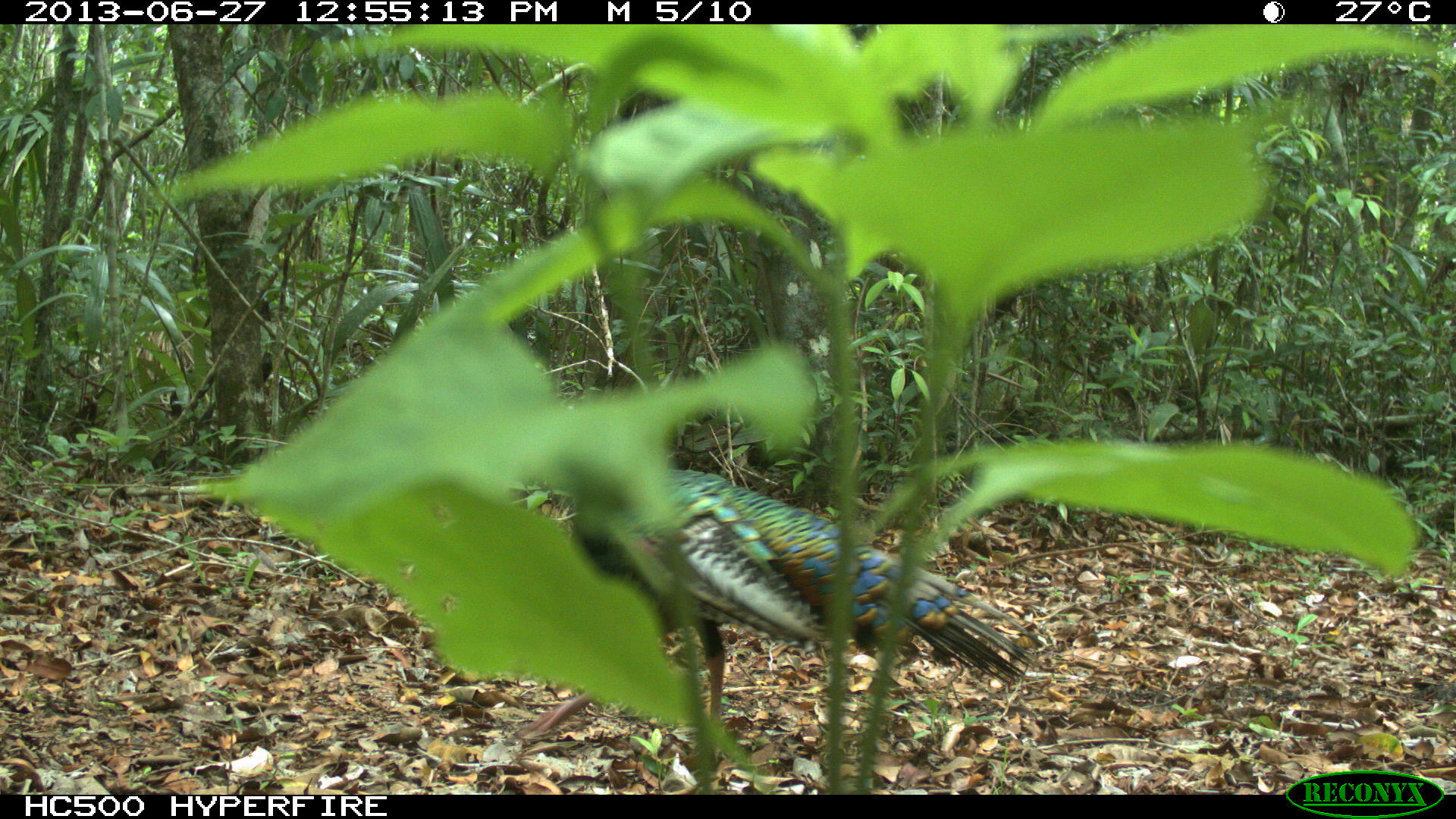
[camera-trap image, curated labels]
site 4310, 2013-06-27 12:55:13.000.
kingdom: Animalia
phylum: Chordata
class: Aves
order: Galliformes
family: Phasianidae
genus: Meleagris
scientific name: Meleagris ocellata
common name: ocellated turkey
Meleagris ocellata (ocellated turkey), count 1, sex male.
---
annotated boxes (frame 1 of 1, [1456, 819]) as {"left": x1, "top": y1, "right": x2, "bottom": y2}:
meleagris ocellata: {"left": 516, "top": 466, "right": 1042, "bottom": 768}